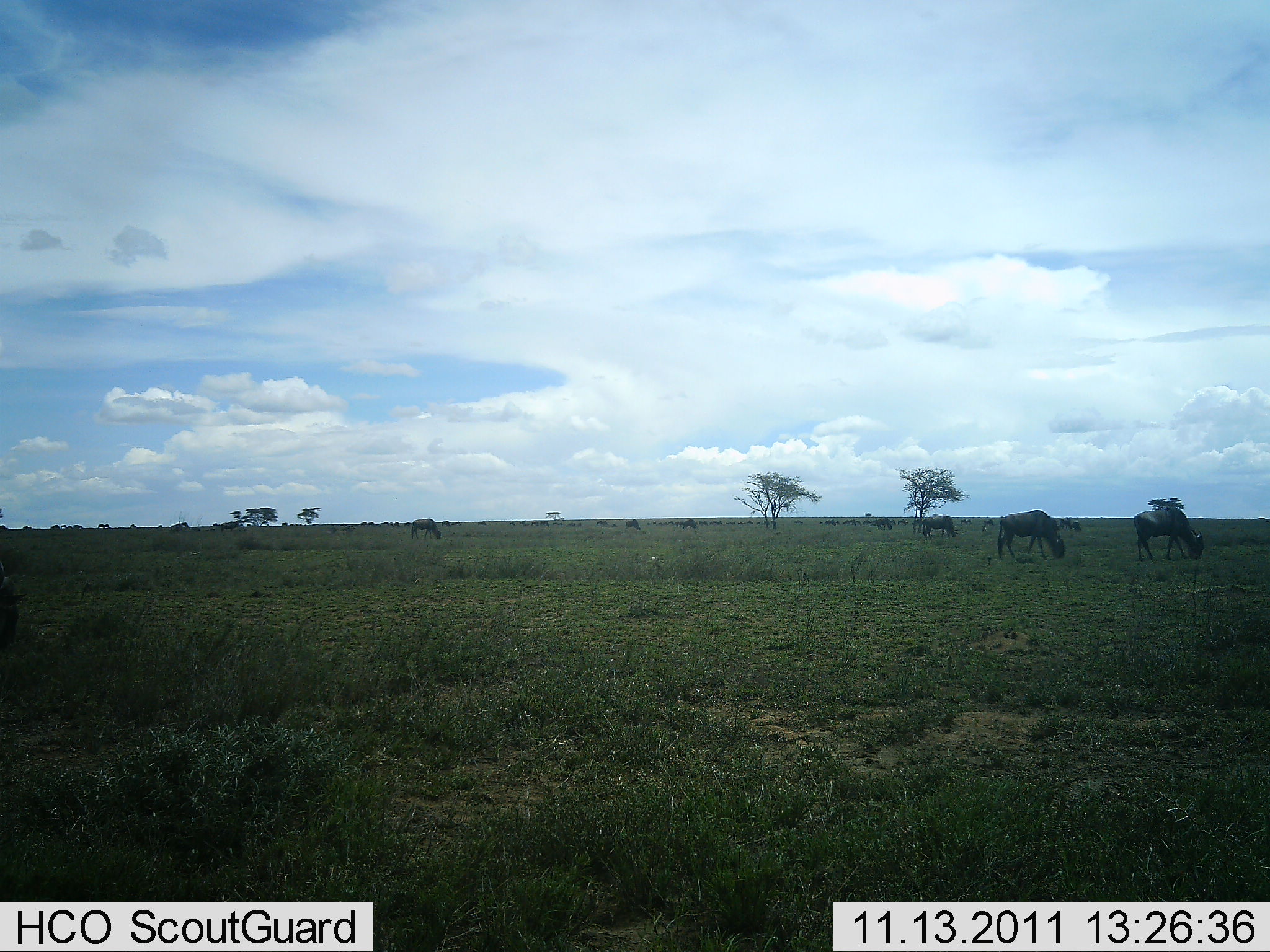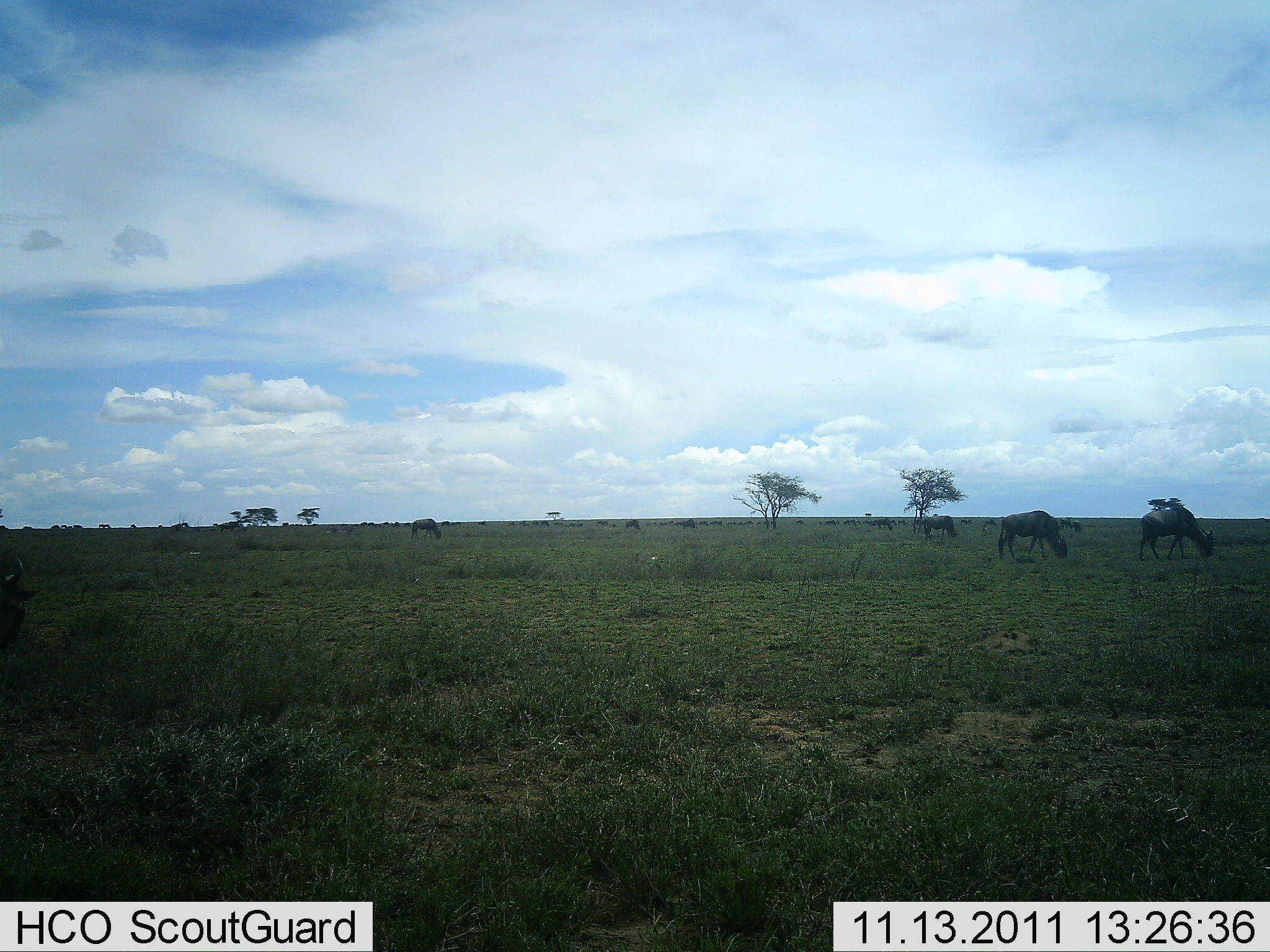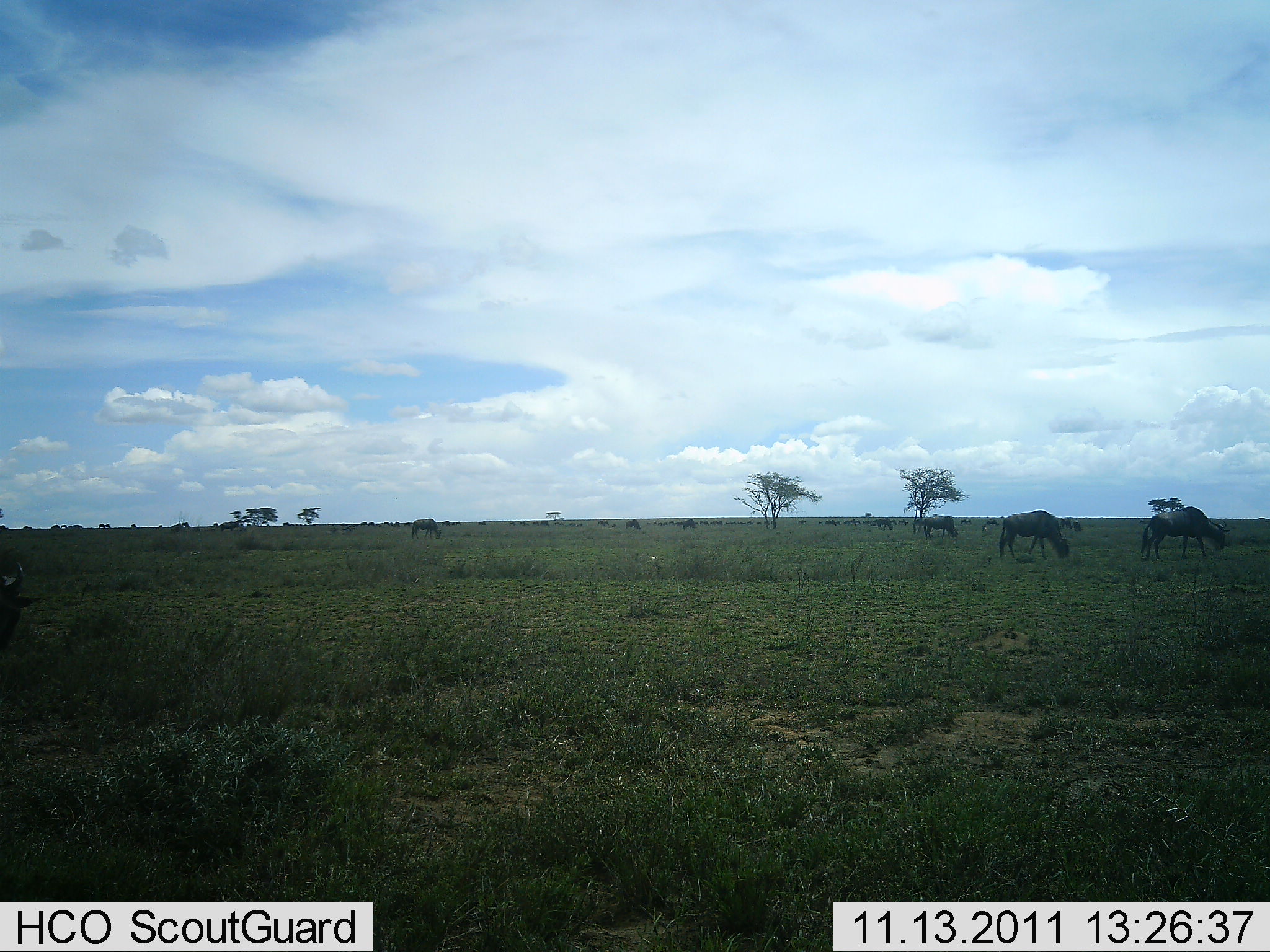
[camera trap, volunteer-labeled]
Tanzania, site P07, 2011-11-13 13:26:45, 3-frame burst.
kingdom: Animalia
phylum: Chordata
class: Mammalia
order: Artiodactyla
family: Bovidae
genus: Connochaetes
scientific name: Connochaetes taurinus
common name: blue wildebeest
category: wildebeest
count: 11-50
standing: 29%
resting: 0%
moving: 21%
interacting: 0%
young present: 0%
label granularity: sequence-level